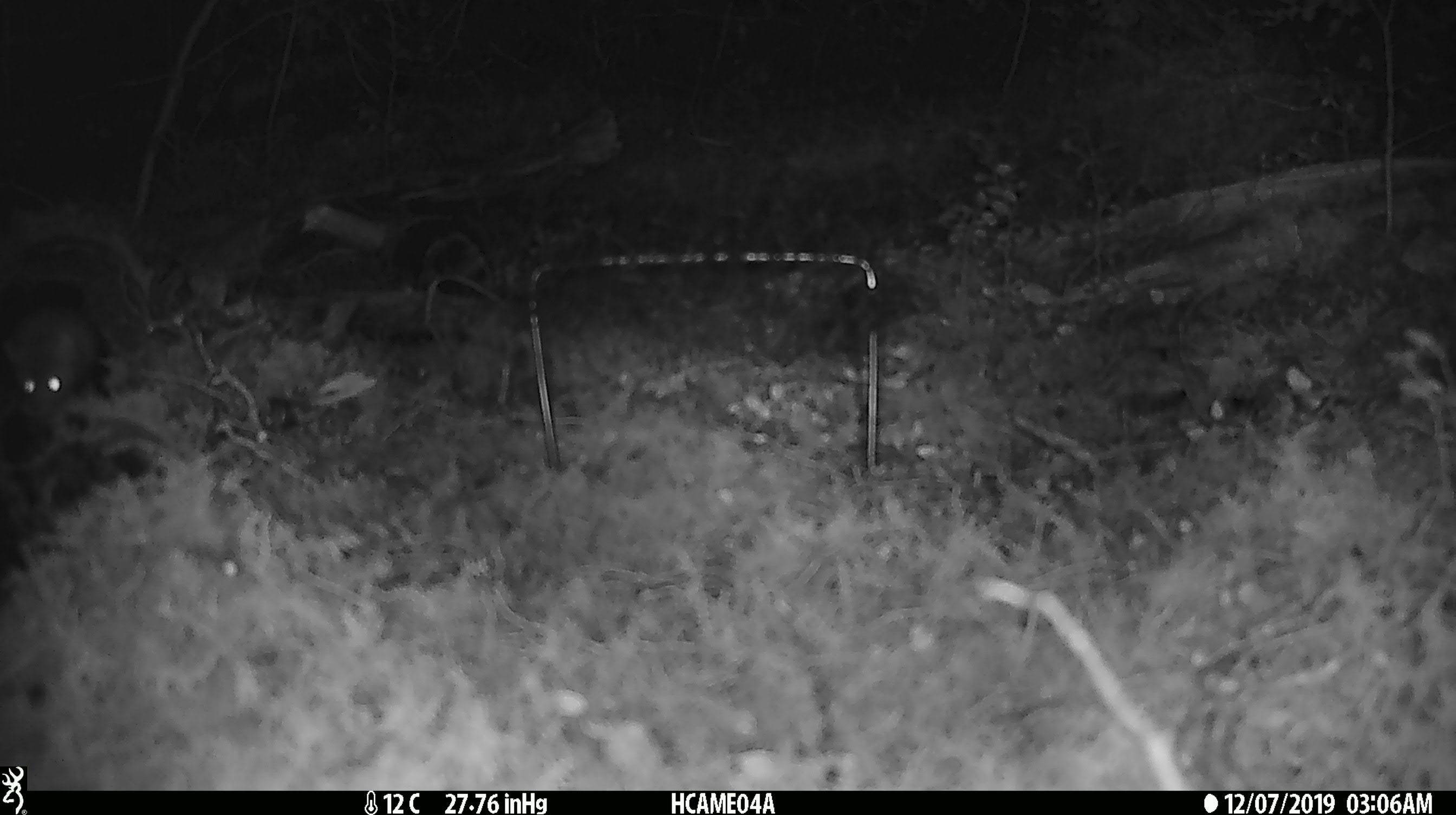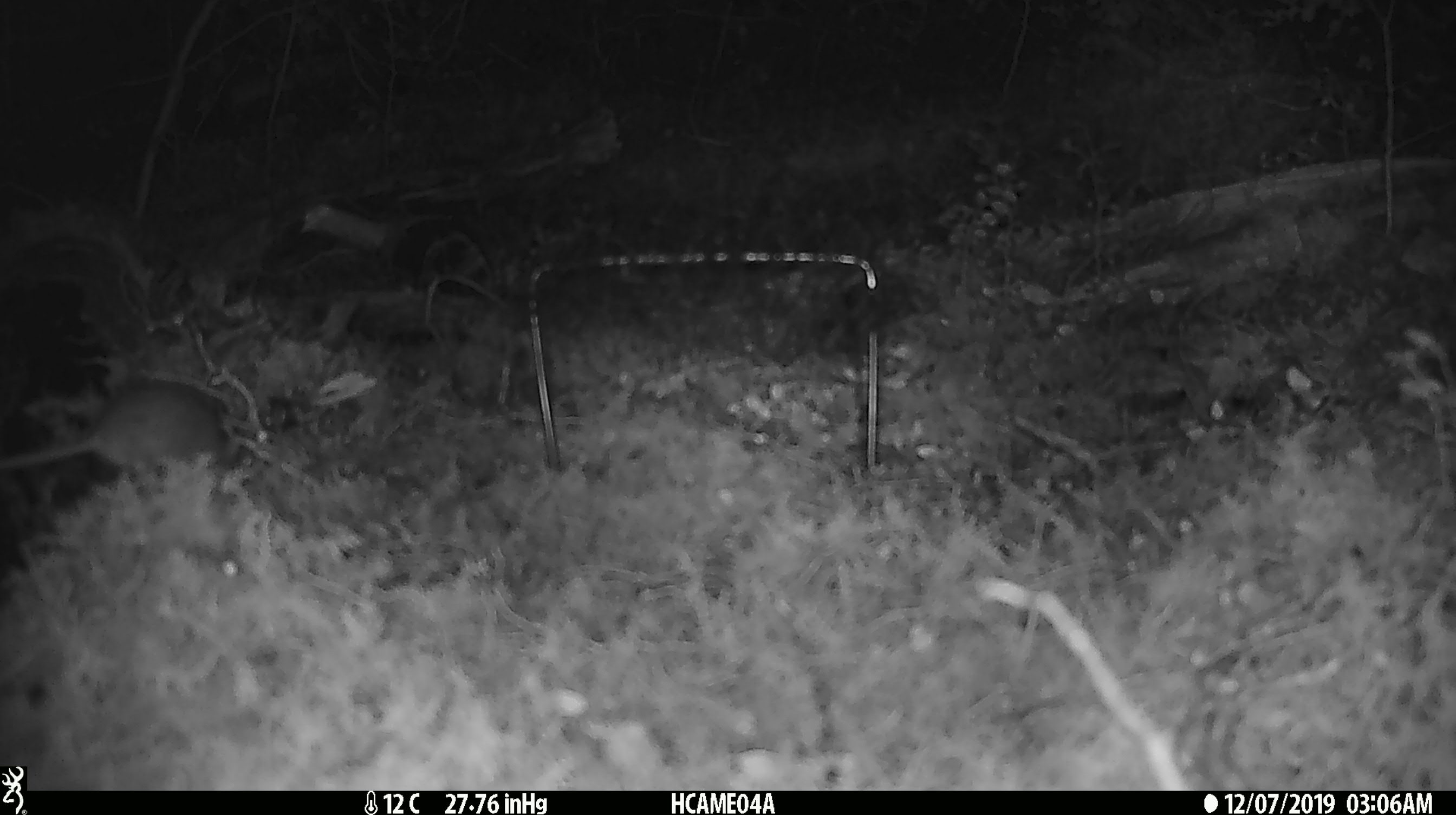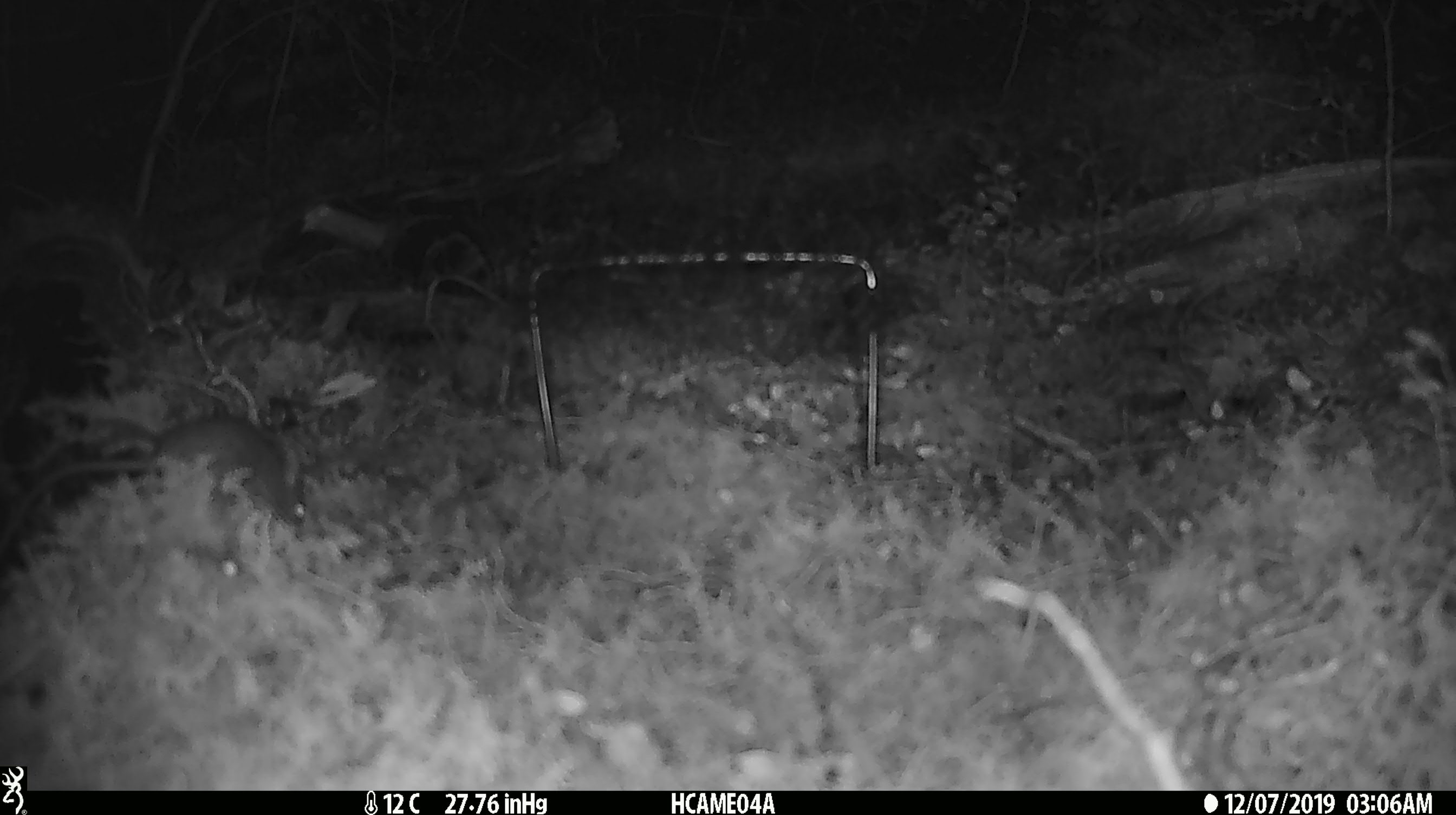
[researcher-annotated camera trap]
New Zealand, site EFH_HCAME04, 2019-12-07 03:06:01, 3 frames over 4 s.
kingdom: Animalia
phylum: Chordata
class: Mammalia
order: Rodentia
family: Muridae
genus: Mus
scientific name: Mus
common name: mouse